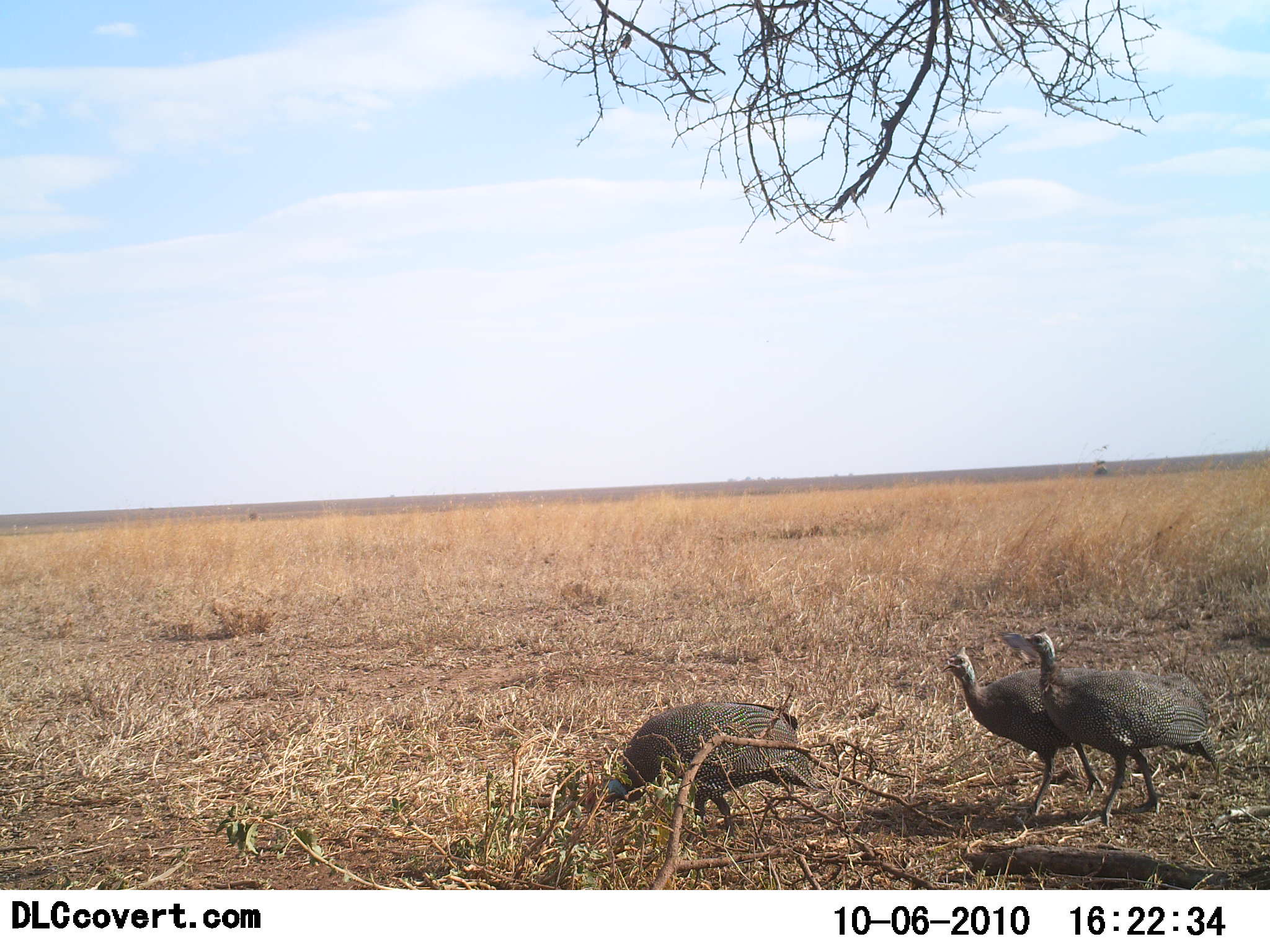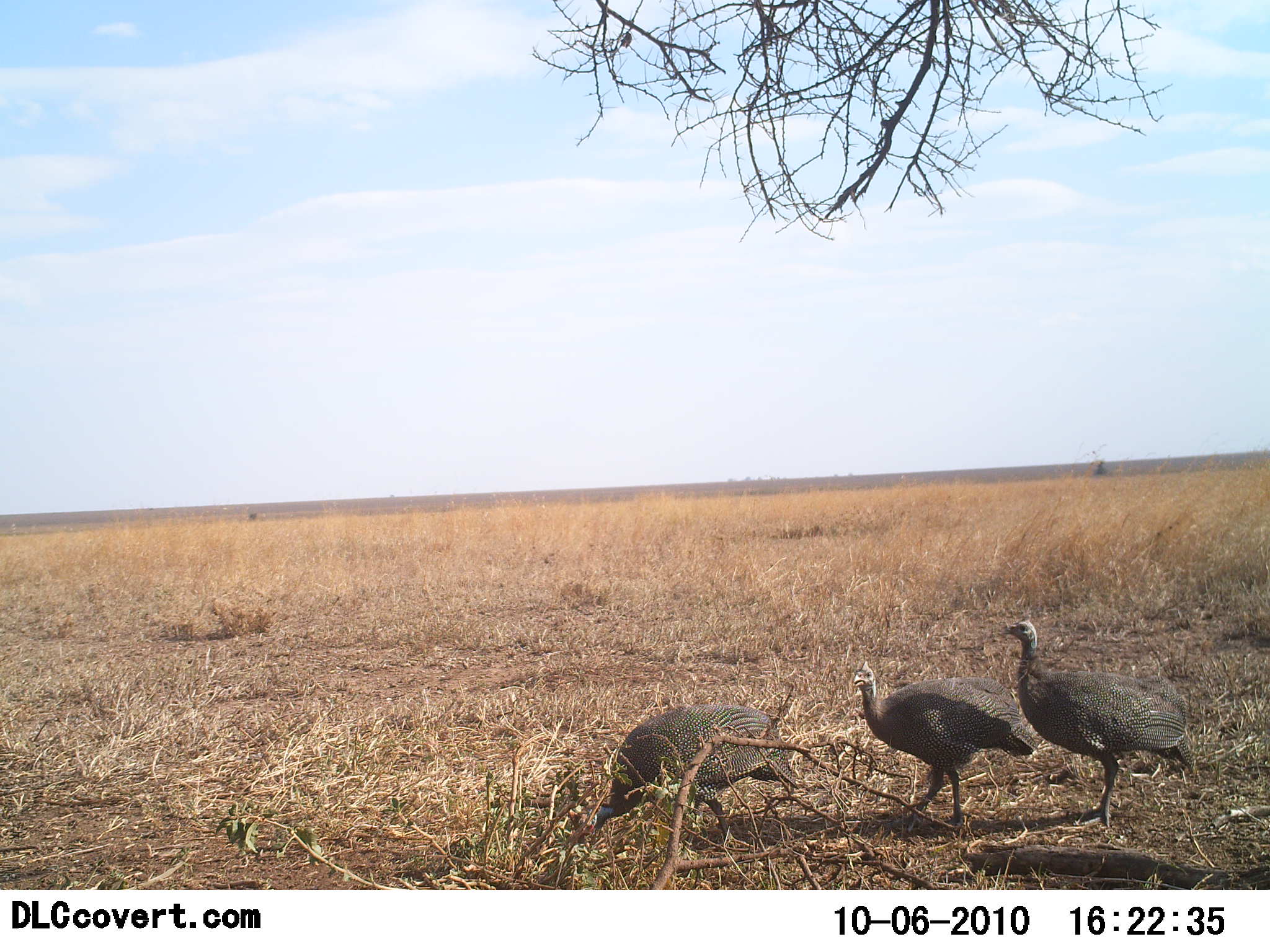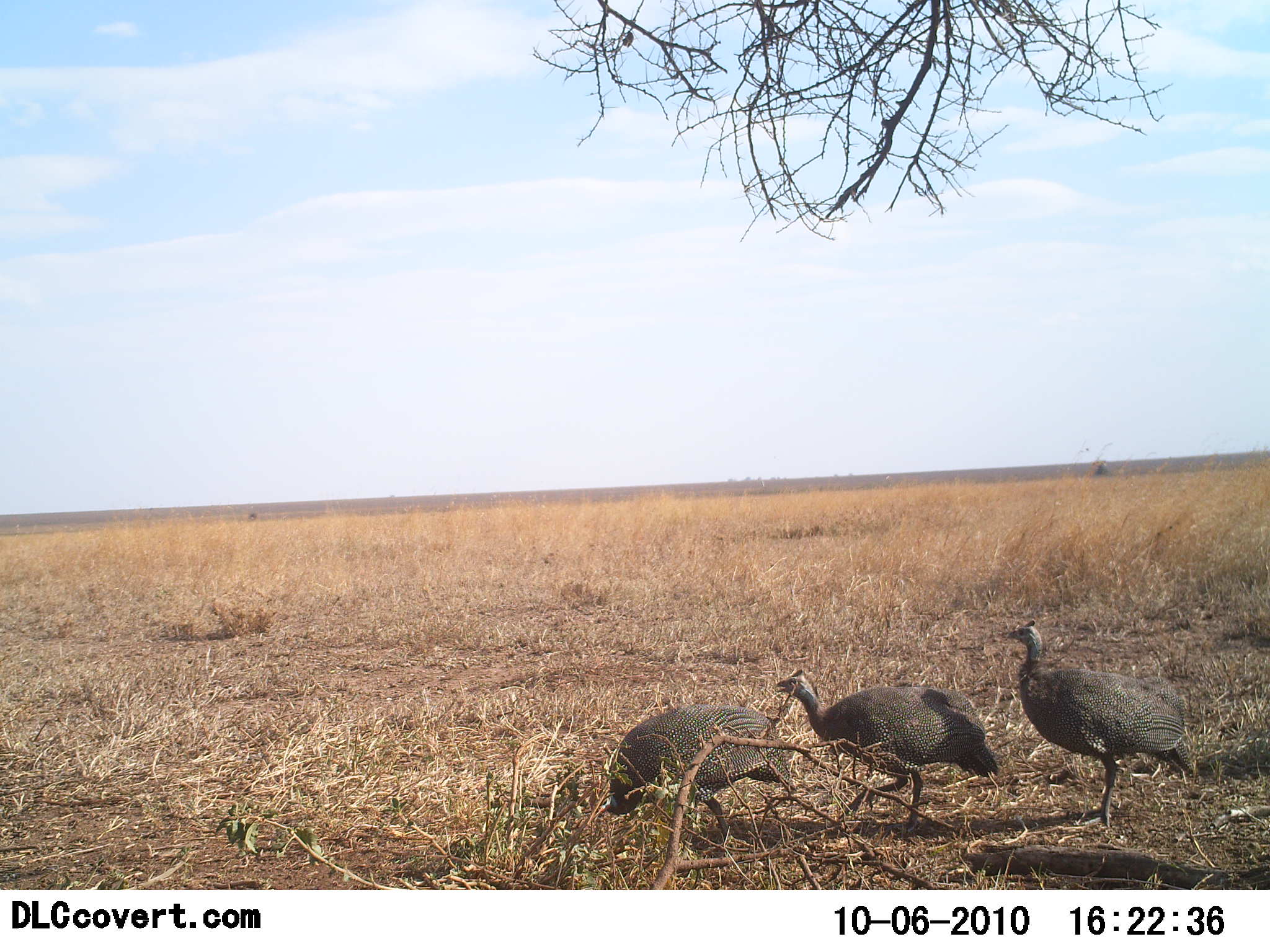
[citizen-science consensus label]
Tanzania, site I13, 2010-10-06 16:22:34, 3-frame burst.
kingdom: Animalia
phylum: Chordata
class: Aves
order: Galliformes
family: Numididae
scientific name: Numididae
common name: guinea fowl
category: guineafowl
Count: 3.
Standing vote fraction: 45%.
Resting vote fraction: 0%.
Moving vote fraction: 55%.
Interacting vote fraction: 0%.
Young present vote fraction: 0%.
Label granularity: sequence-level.